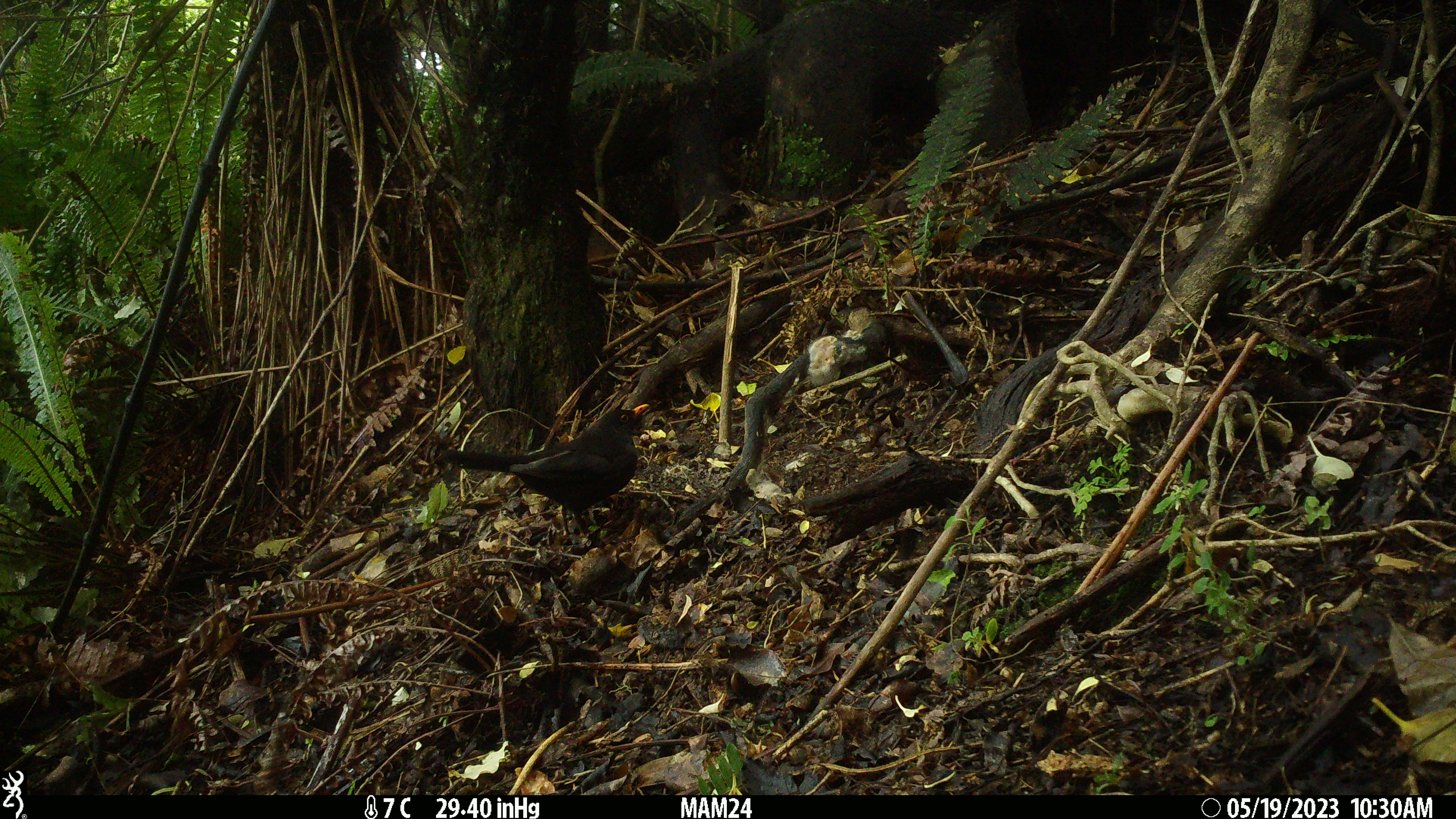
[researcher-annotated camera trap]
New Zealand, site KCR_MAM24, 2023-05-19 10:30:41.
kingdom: Animalia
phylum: Chordata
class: Aves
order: Passeriformes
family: Turdidae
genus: Turdus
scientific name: Turdus merula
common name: eurasian blackbird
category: blackbird